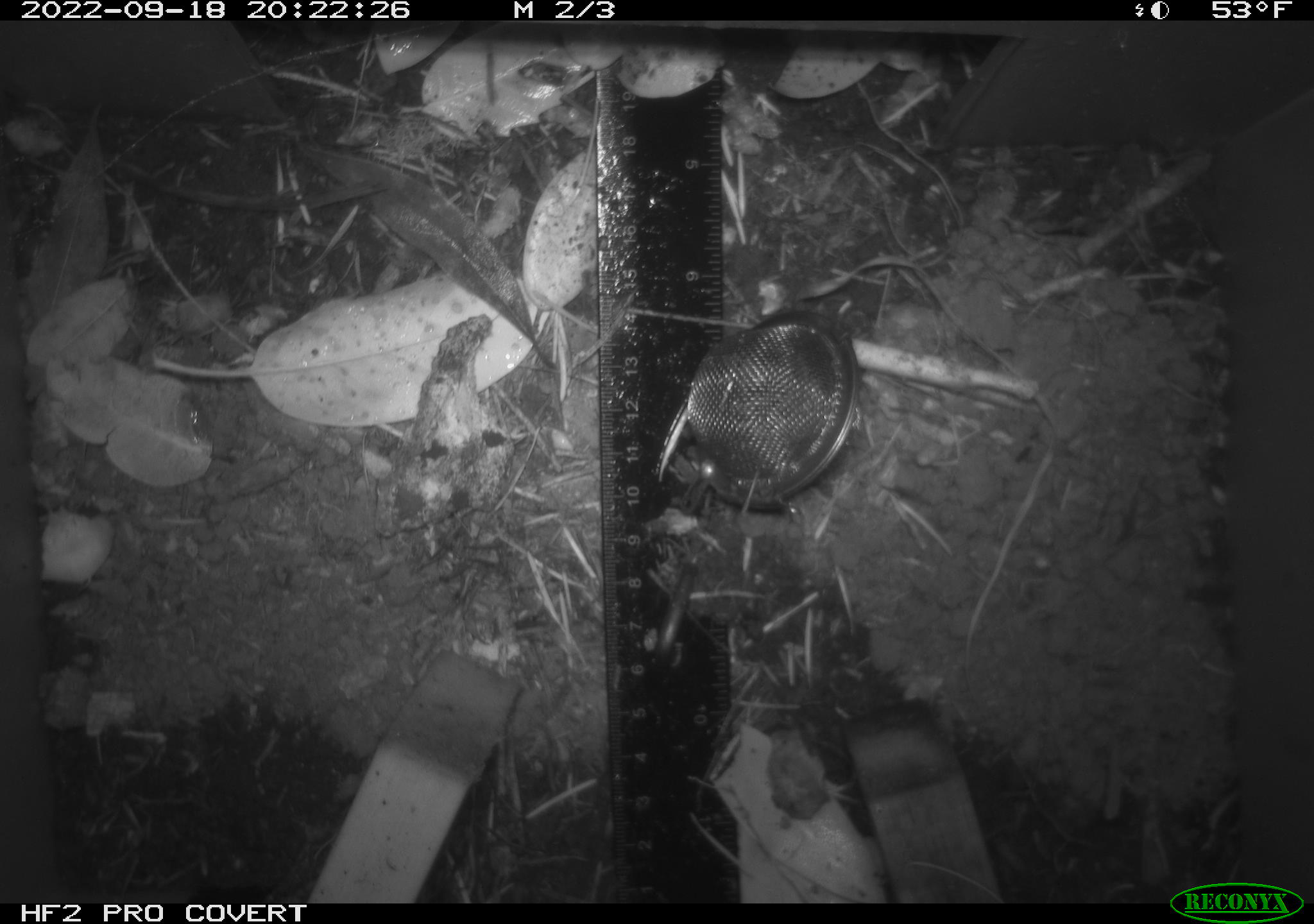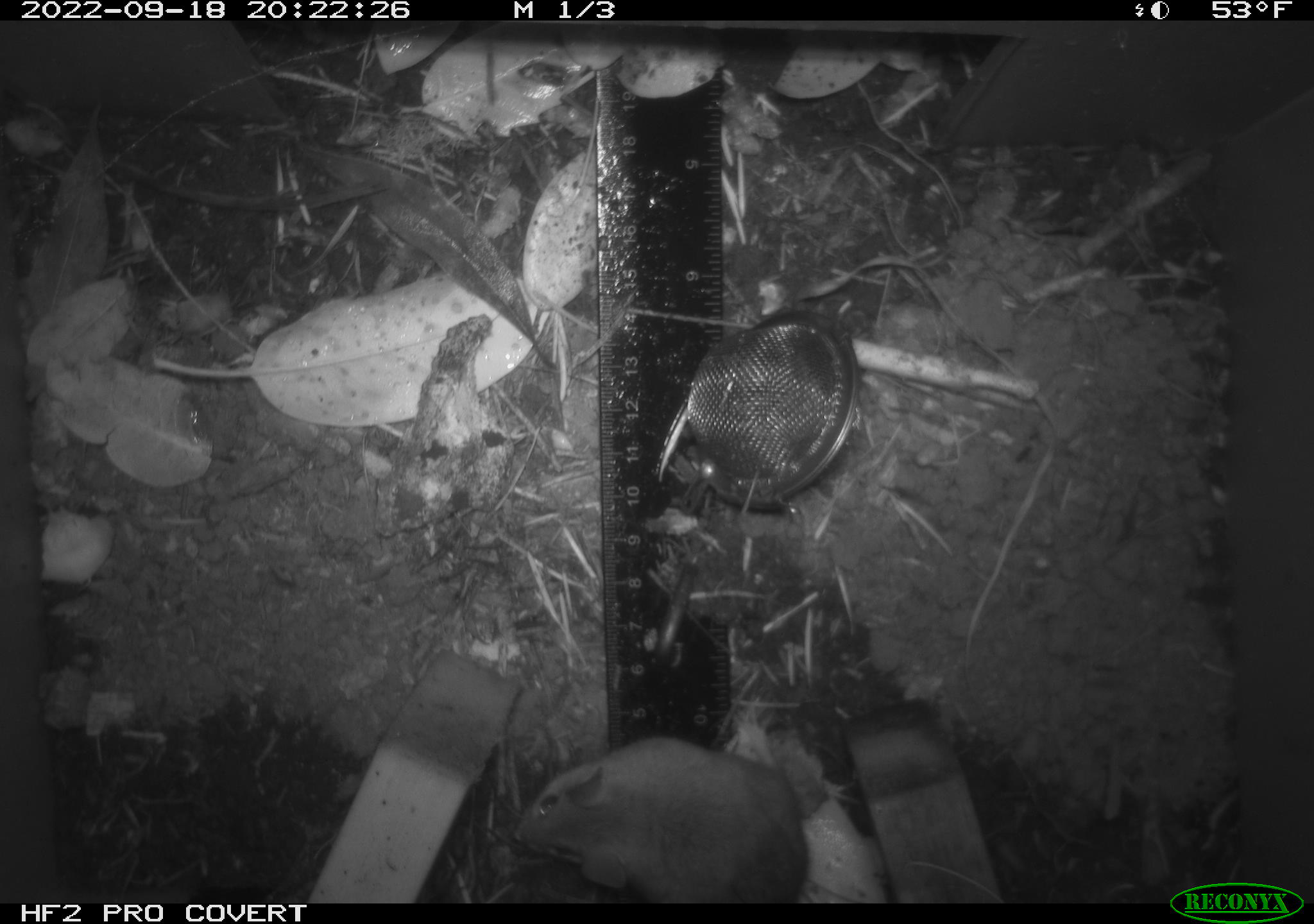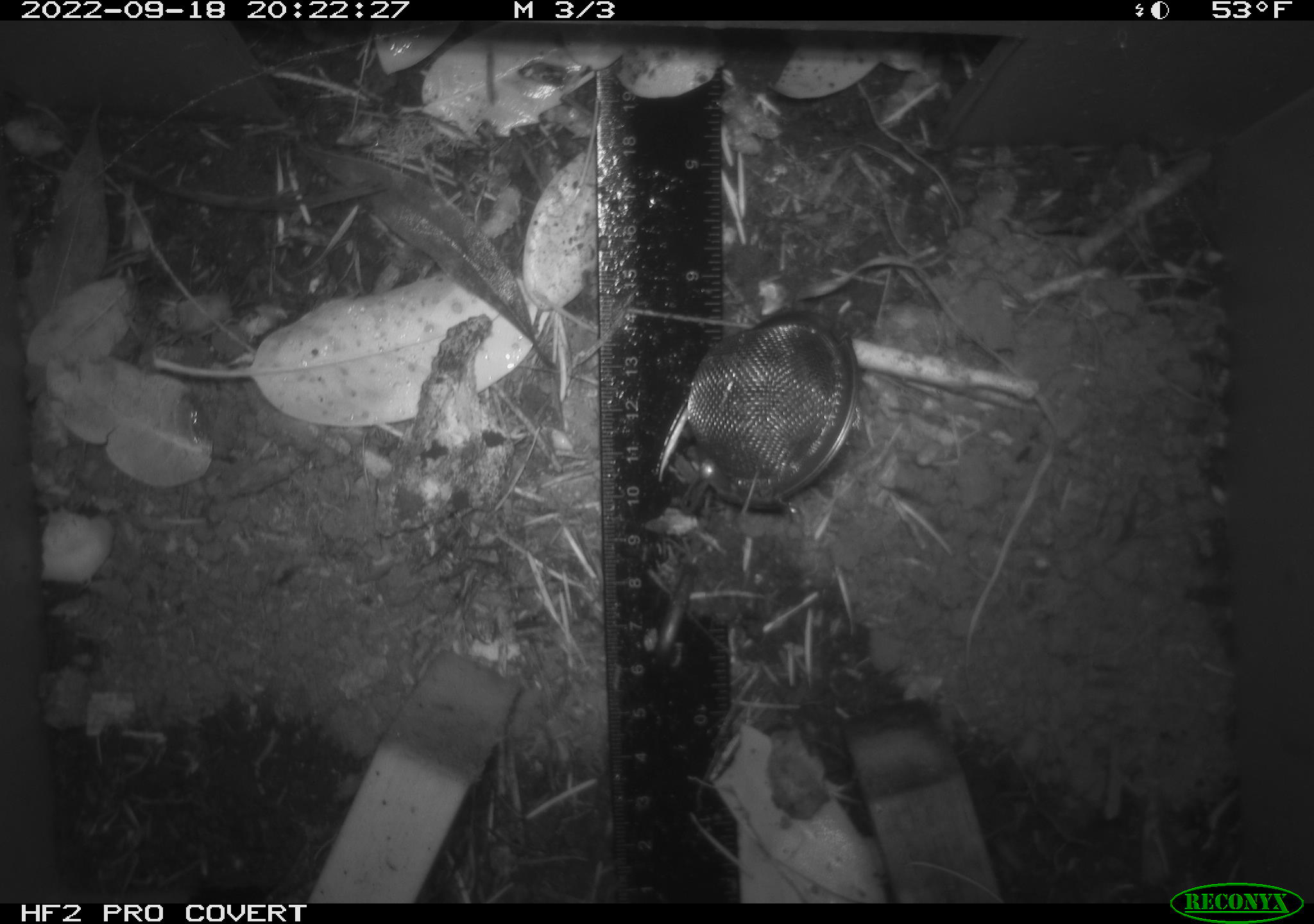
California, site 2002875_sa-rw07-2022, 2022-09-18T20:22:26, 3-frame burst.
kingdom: Animalia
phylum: Chordata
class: Mammalia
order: Rodentia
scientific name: Rodentia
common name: mouse species